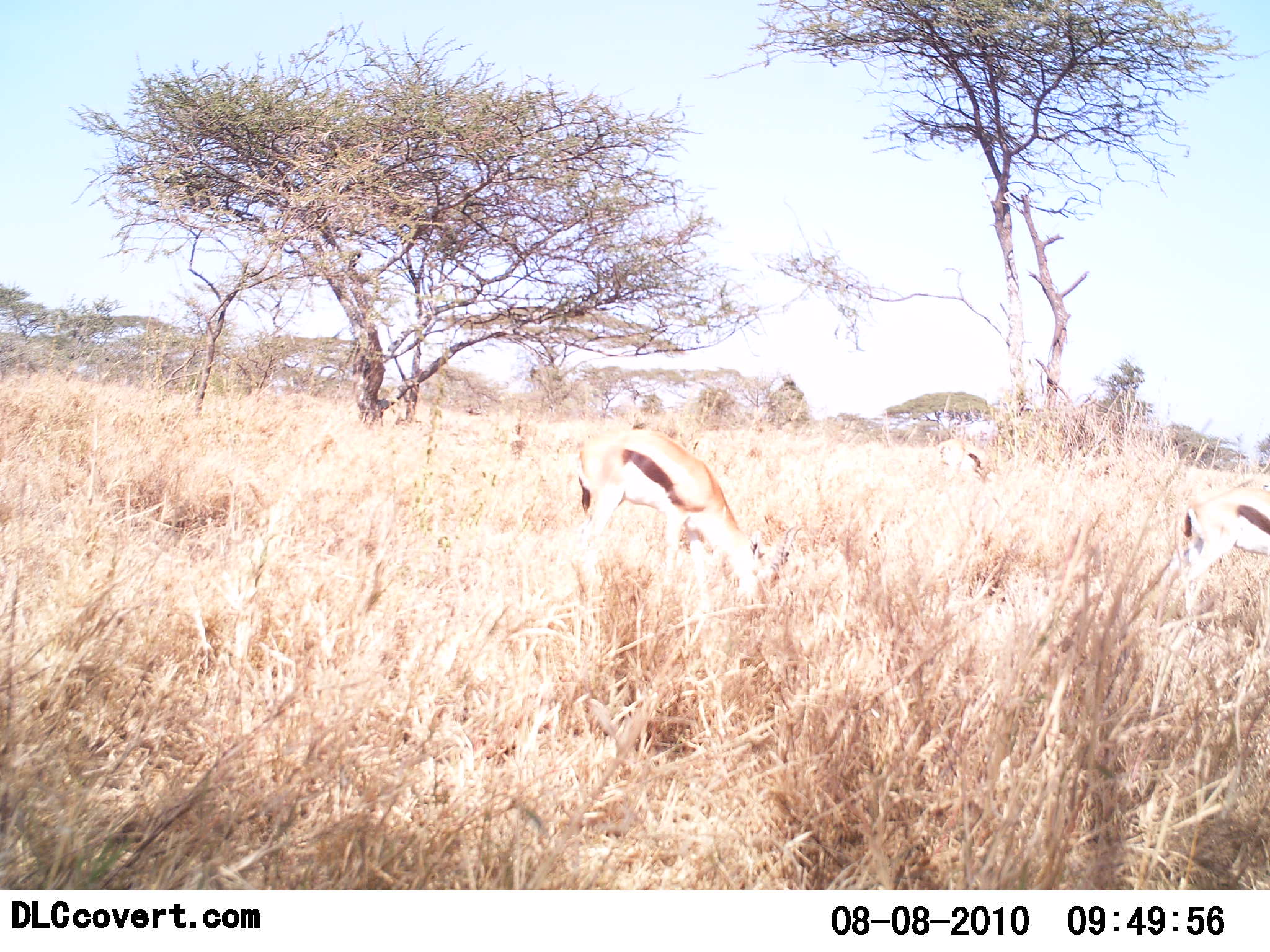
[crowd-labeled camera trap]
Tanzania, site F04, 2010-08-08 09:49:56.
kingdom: Animalia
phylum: Chordata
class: Mammalia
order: Artiodactyla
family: Bovidae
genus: Eudorcas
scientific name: Eudorcas thomsonii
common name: thomson's gazelle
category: gazellethomsons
Gazellethomsons (thomson's gazelle) (Eudorcas thomsonii), count 3. Behavior (volunteer vote fractions): standing 62%, resting 0%, moving 0%, interacting 0%. Young present (vote fraction): 0%. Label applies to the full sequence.